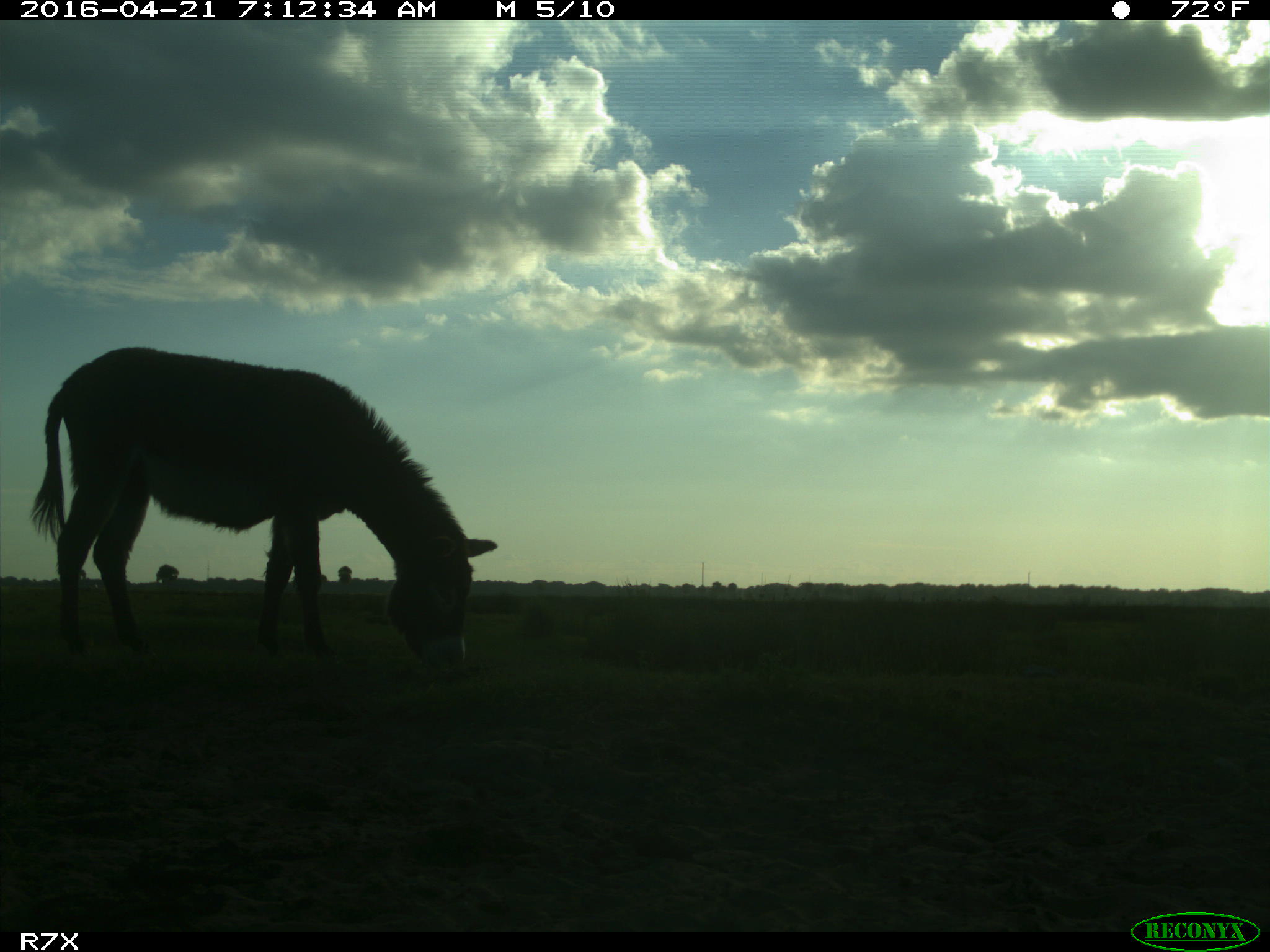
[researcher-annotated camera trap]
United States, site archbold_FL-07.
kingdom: Animalia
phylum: Chordata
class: Mammalia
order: Artiodactyla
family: Bovidae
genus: Bos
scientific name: Bos taurus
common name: domestic cow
Bos taurus (domestic cow).